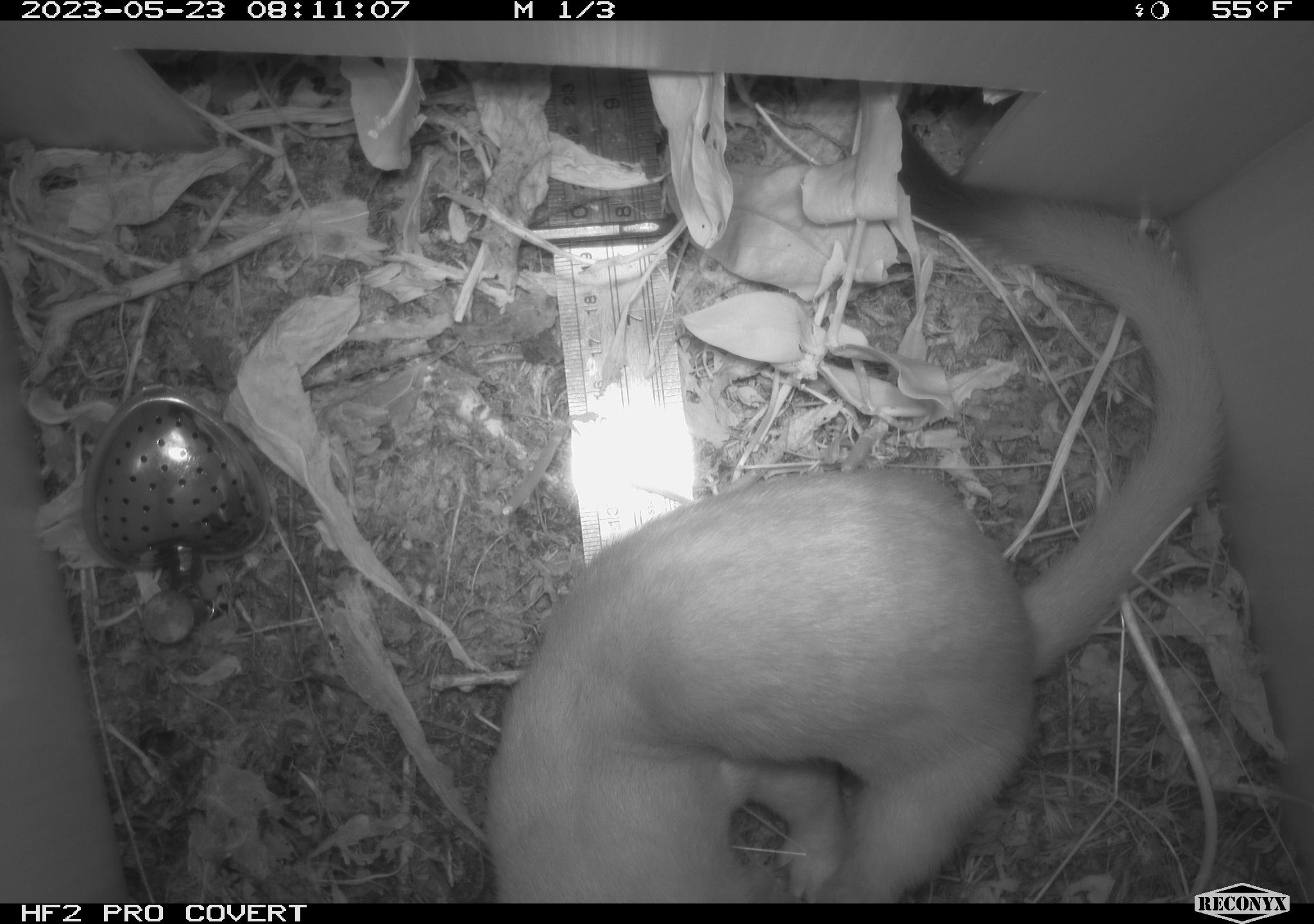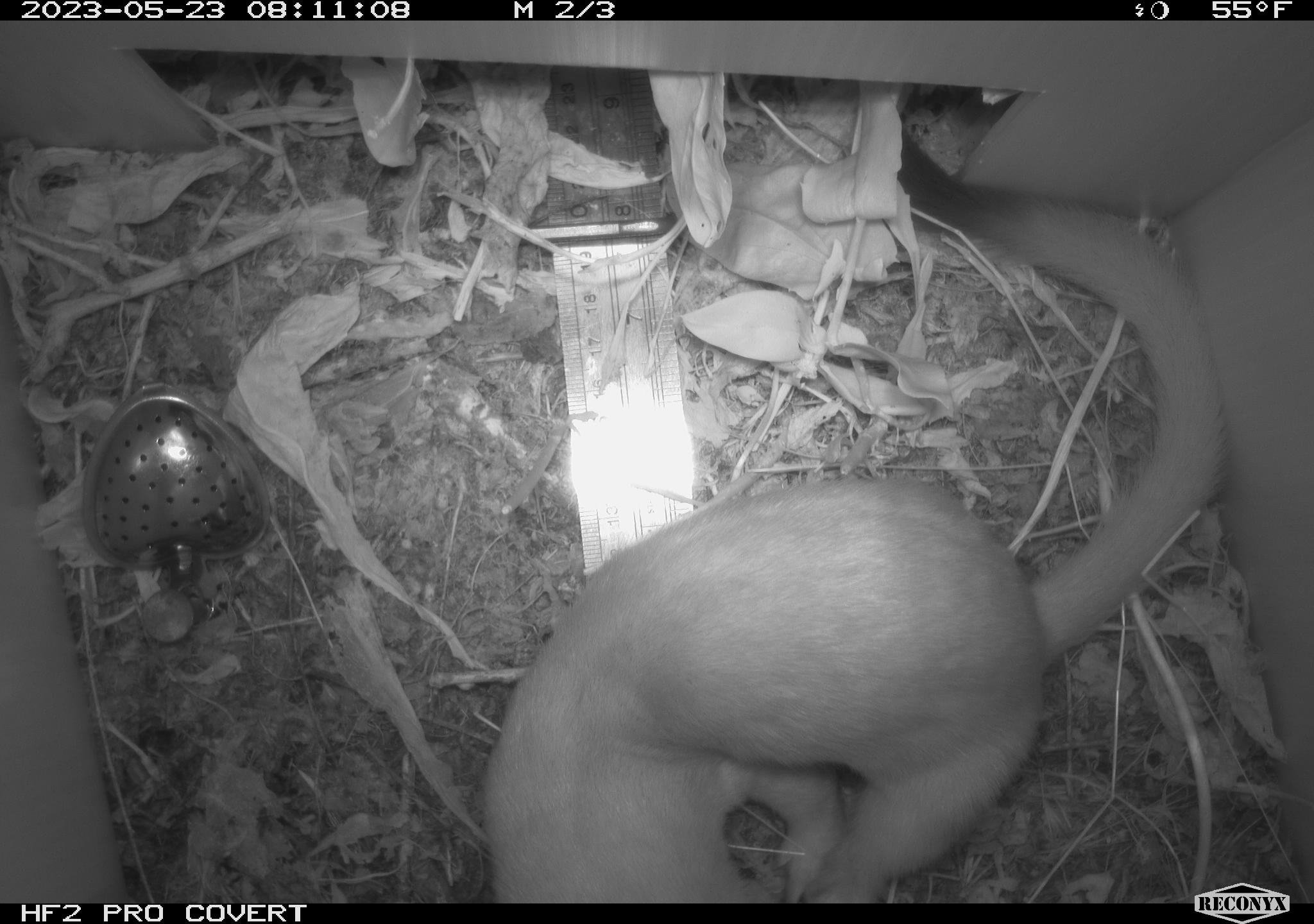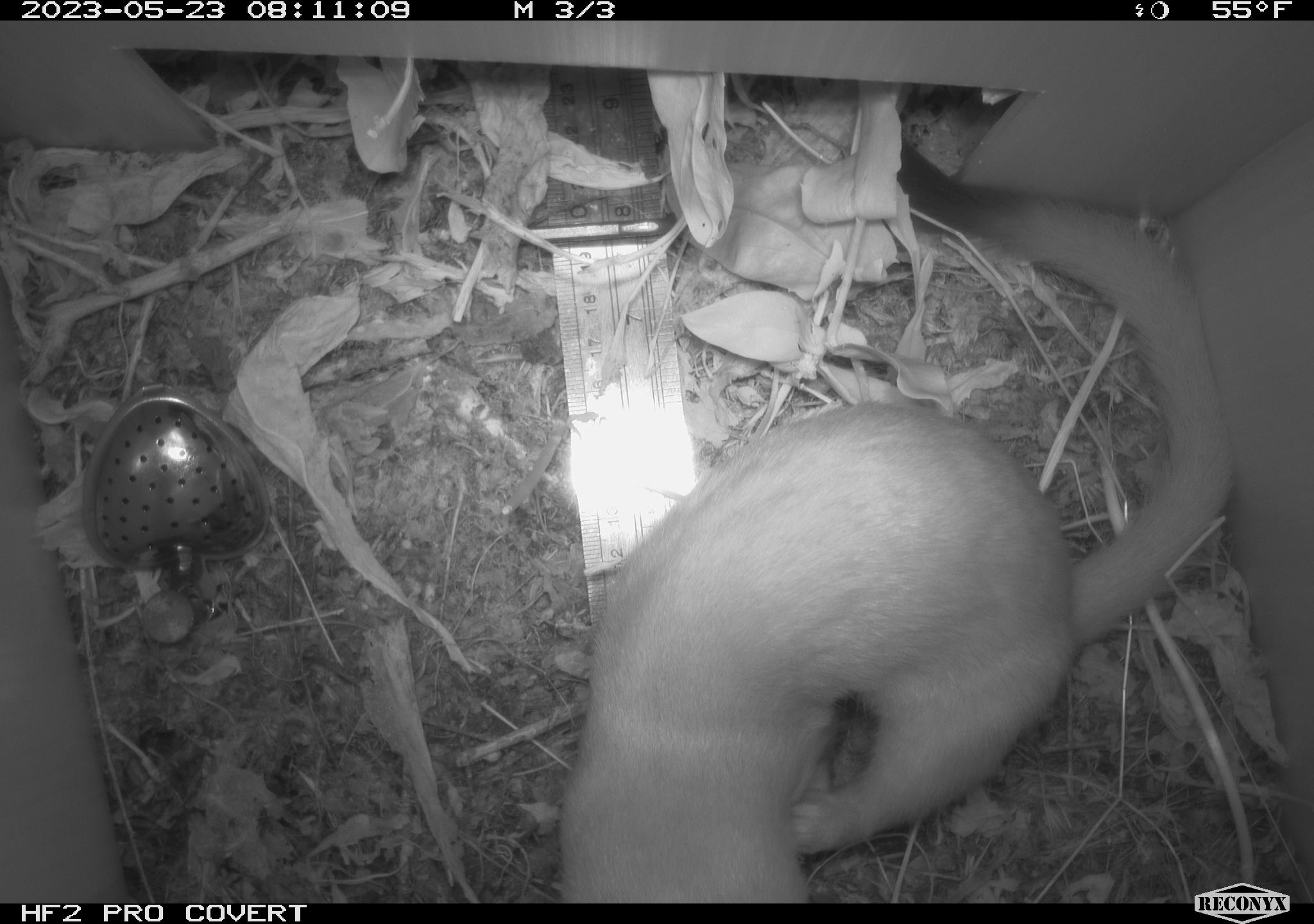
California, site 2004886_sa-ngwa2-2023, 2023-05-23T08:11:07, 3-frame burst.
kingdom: Animalia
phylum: Chordata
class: Mammalia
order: Carnivora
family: Mustelidae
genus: Neogale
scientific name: Neogale frenata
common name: long-tailed weasel